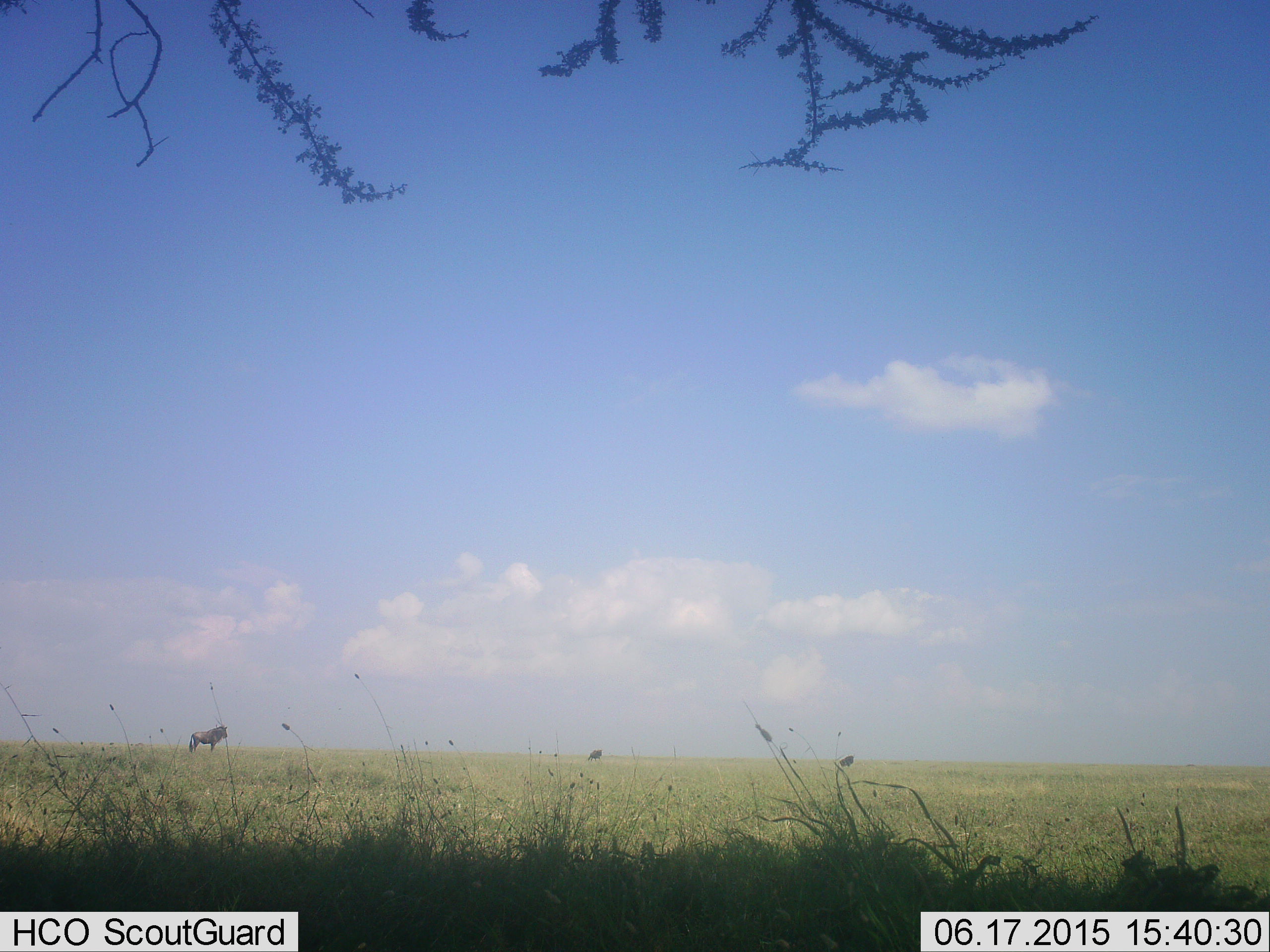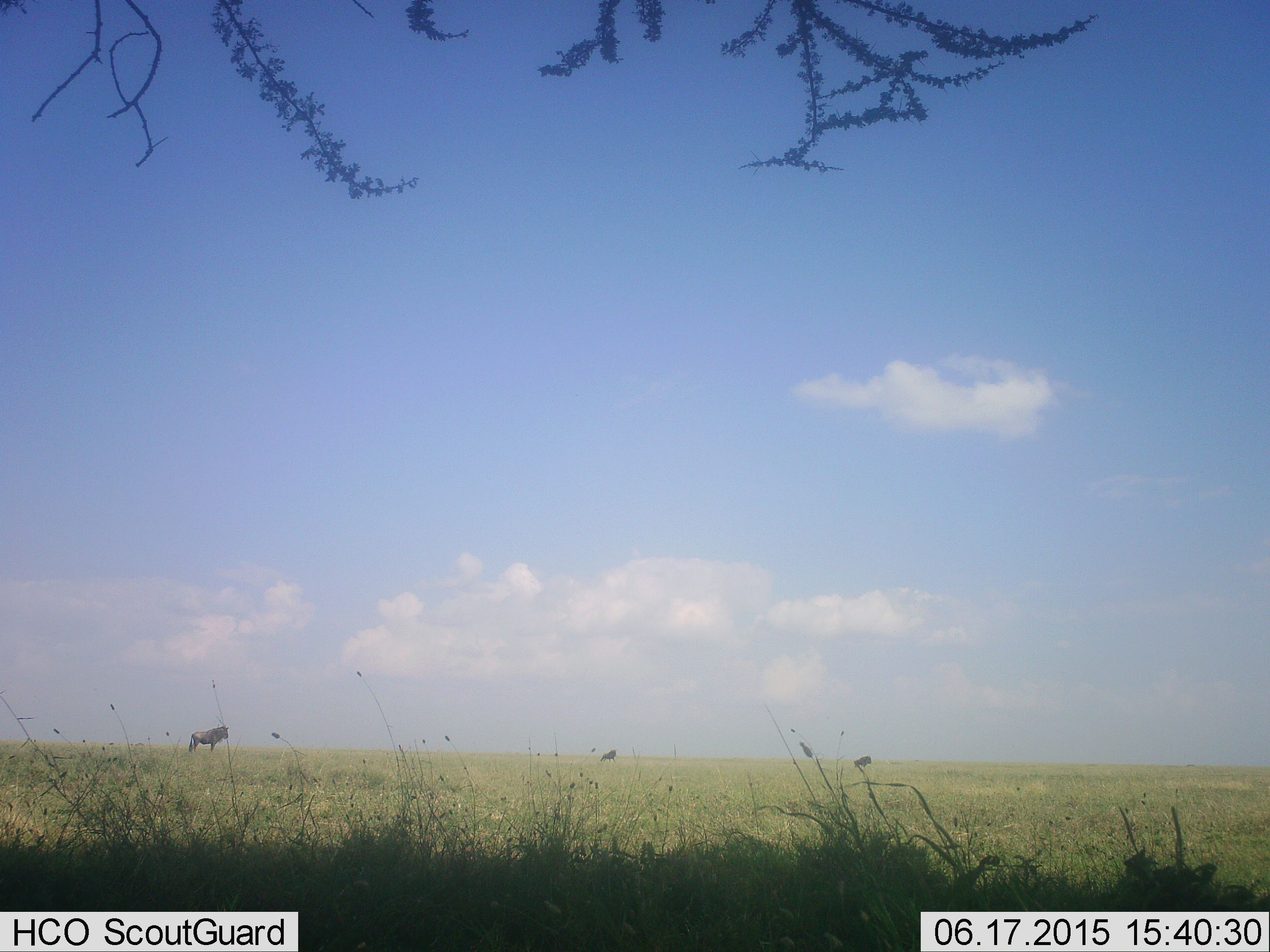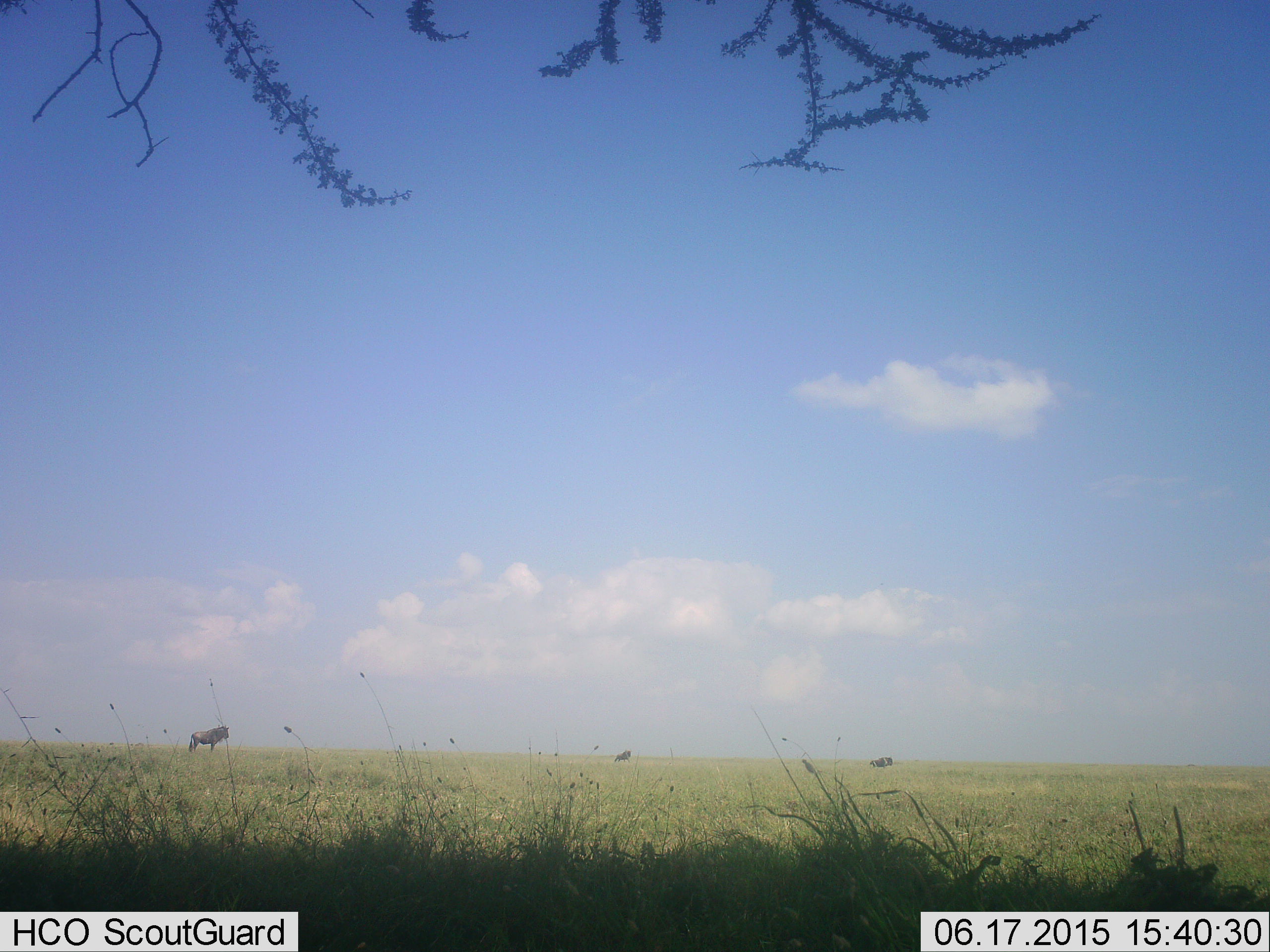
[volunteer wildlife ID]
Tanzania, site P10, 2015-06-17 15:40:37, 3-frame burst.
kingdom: Animalia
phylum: Chordata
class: Mammalia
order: Artiodactyla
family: Bovidae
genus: Connochaetes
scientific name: Connochaetes taurinus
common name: blue wildebeest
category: wildebeest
Wildebeest (blue wildebeest) (Connochaetes taurinus), count 3. Behavior (volunteer vote fractions): standing 100%, resting 0%, moving 60%, interacting 0%. Young present (vote fraction): 0%. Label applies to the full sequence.